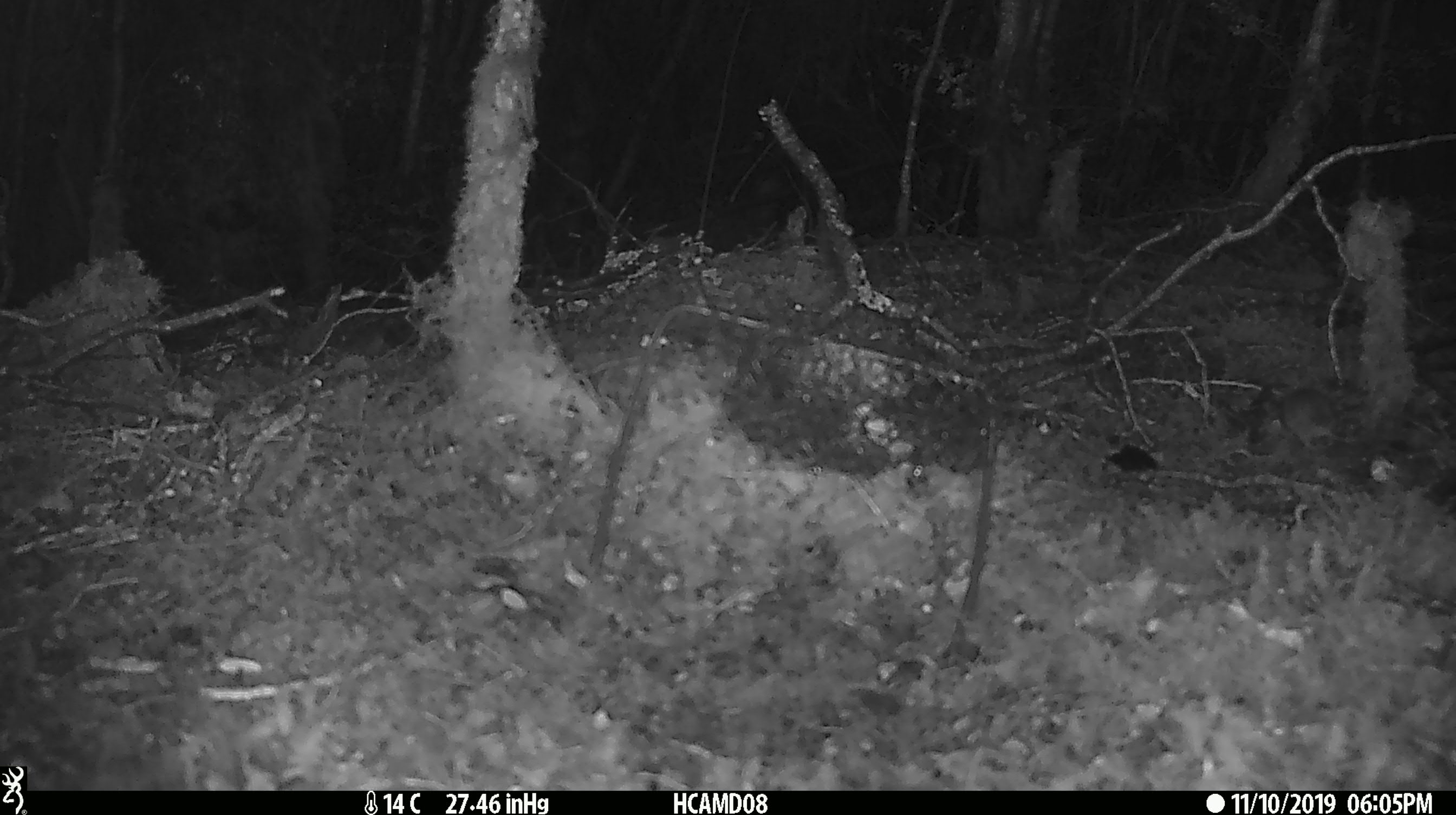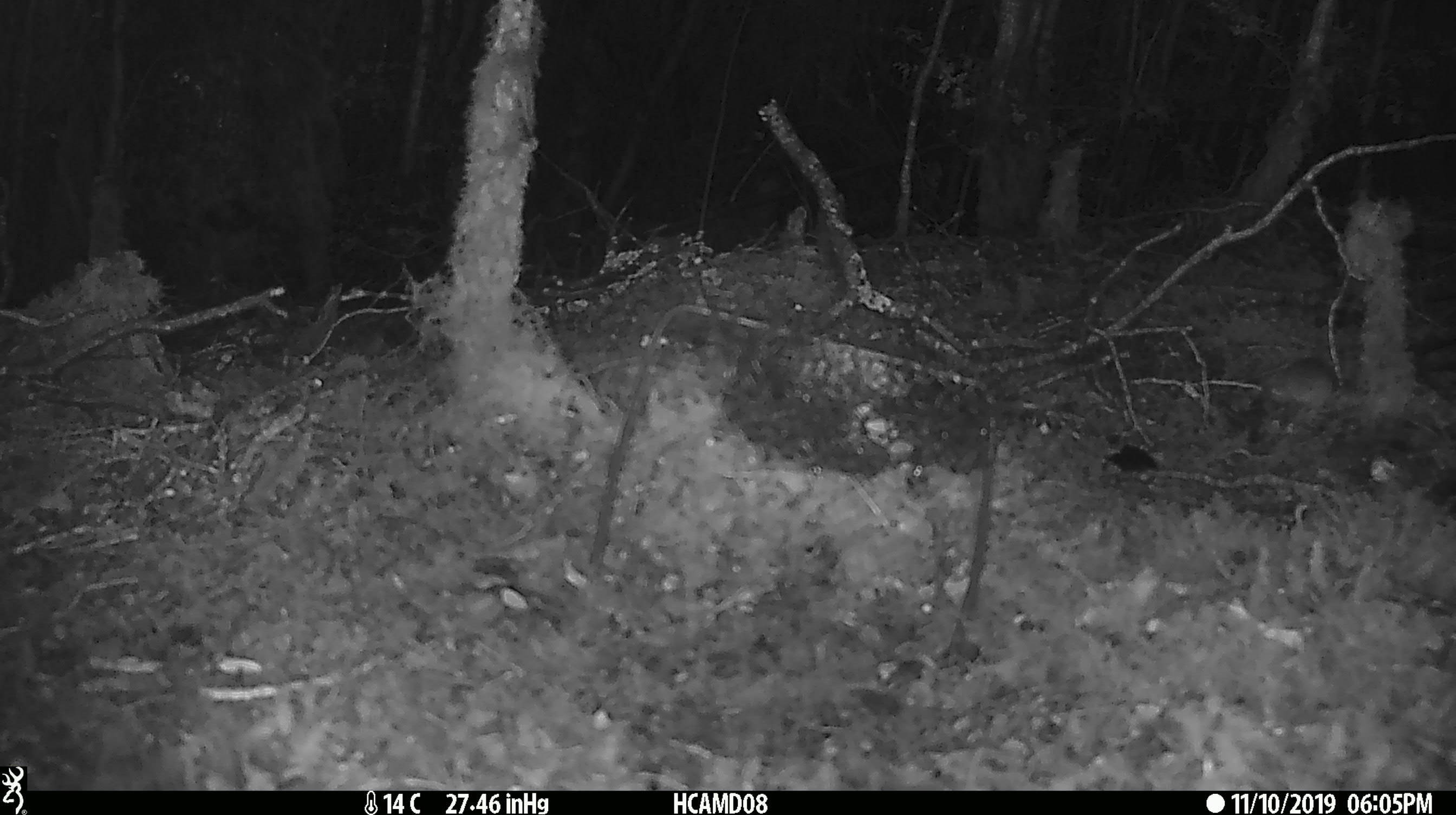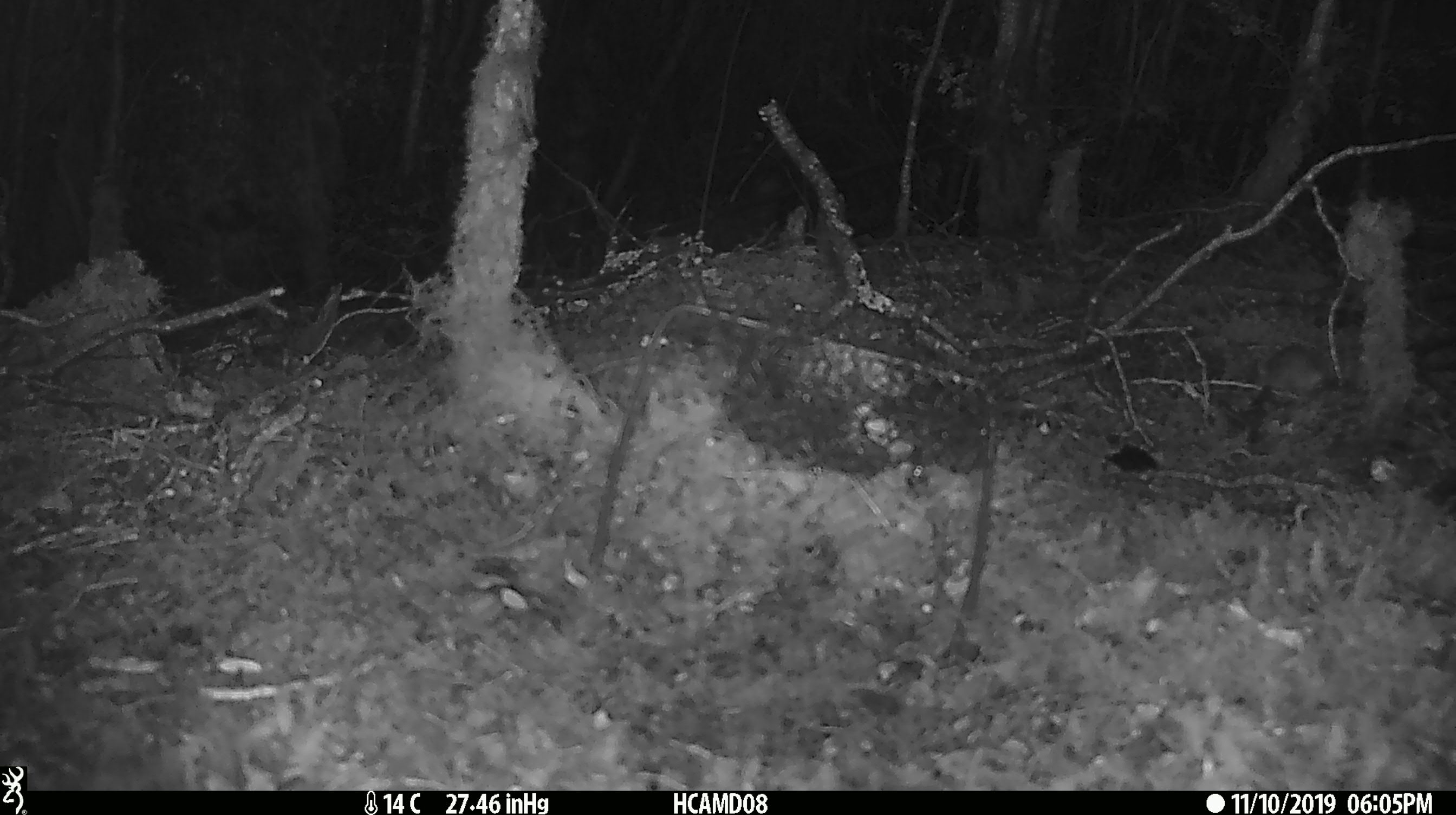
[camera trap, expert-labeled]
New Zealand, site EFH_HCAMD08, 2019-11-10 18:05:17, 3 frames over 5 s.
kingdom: Animalia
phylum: Chordata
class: Mammalia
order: Rodentia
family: Muridae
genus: Mus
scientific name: Mus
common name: mouse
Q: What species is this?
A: Mouse (Mus).